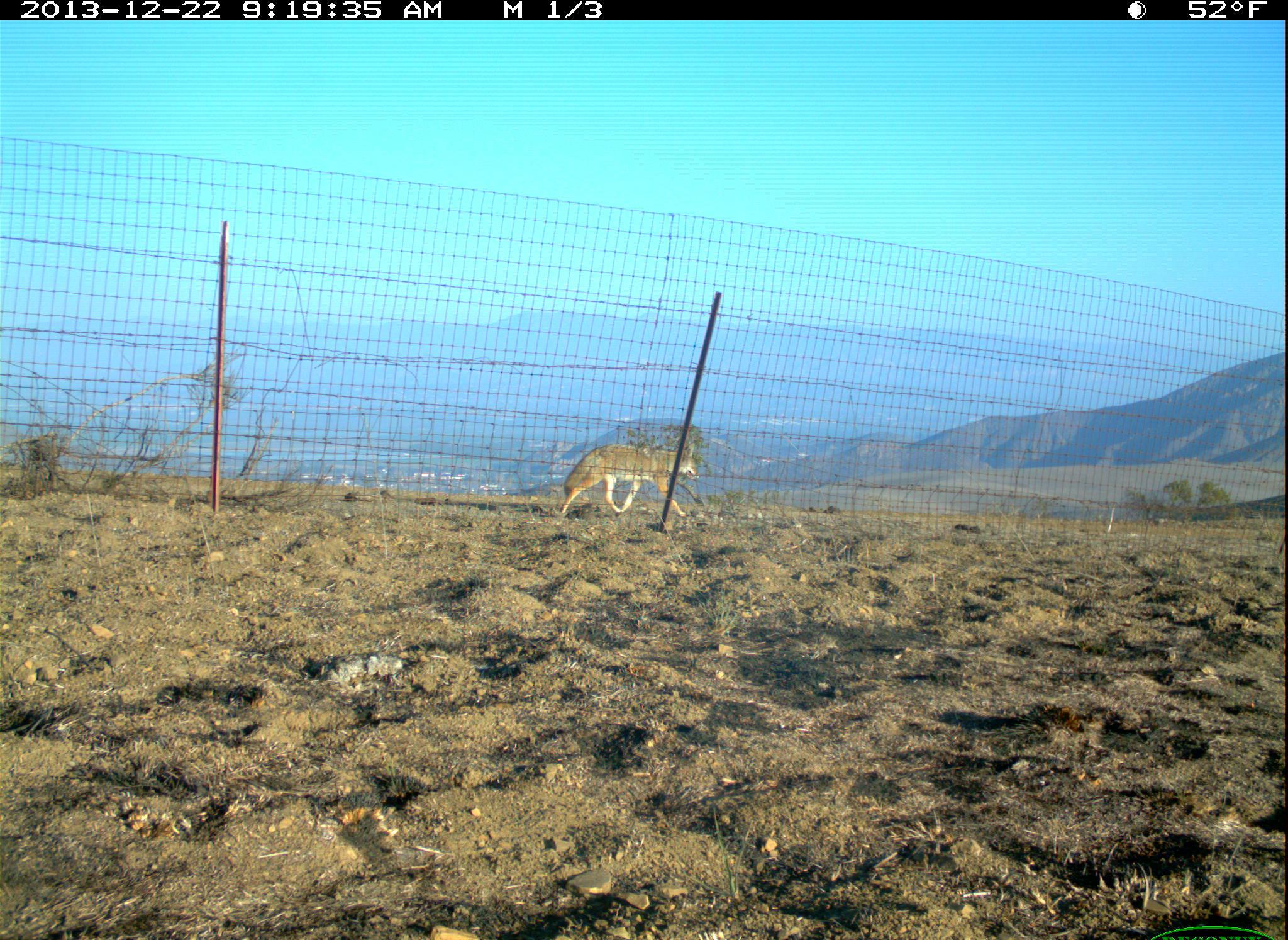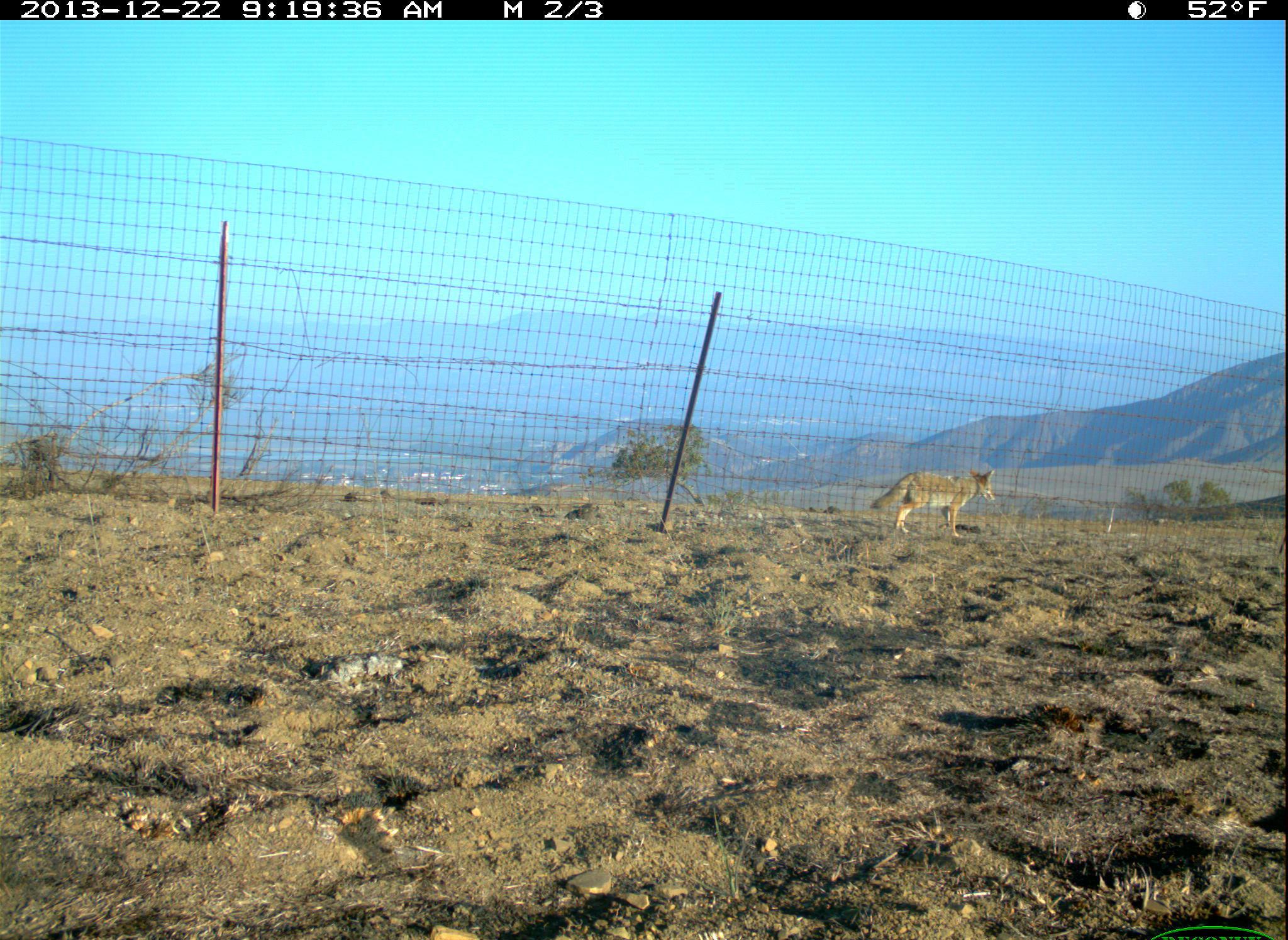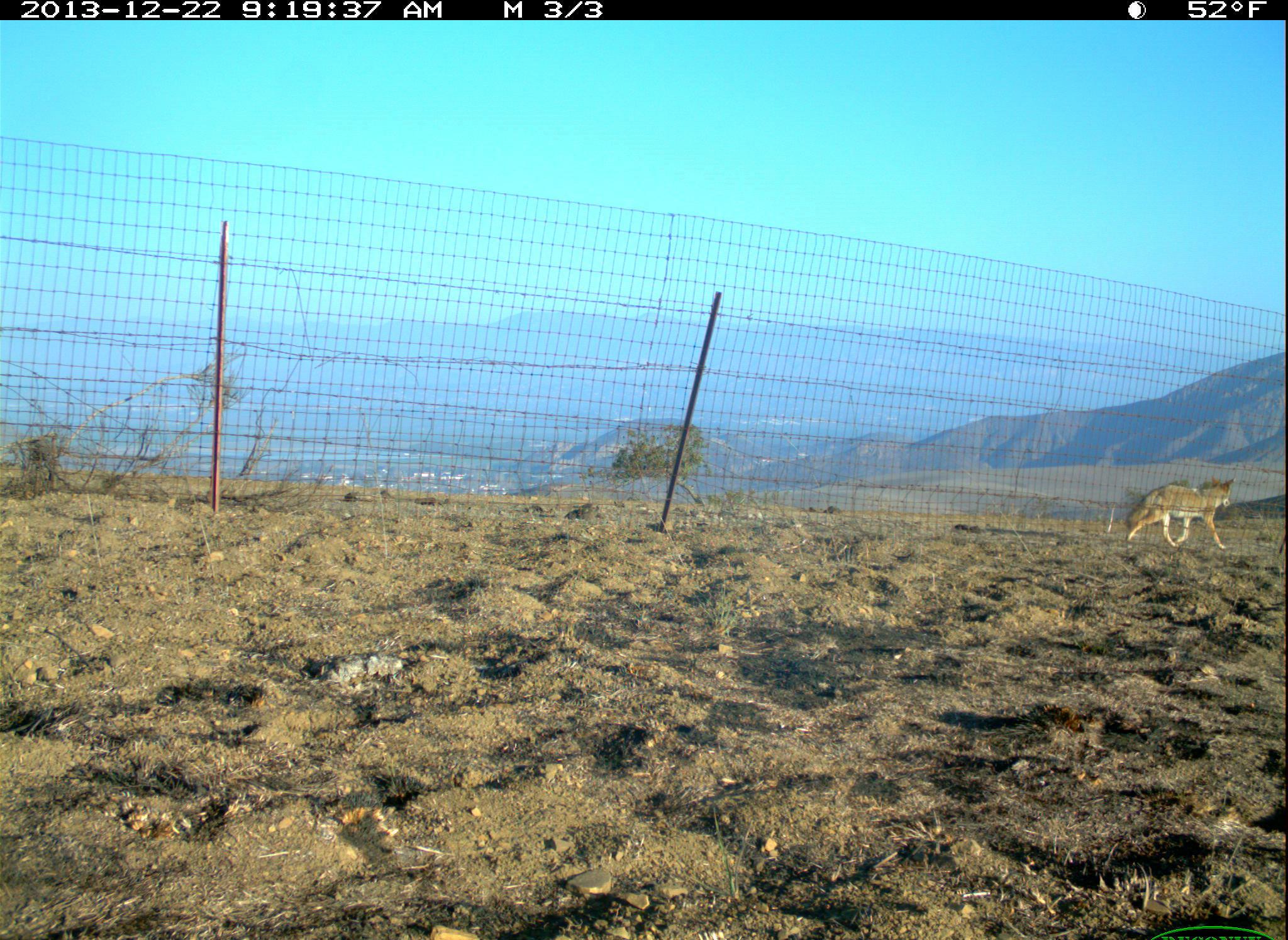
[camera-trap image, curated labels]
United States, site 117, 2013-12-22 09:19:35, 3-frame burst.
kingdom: Animalia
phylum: Chordata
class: Mammalia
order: Carnivora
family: Canidae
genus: Canis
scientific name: Canis latrans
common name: coyote